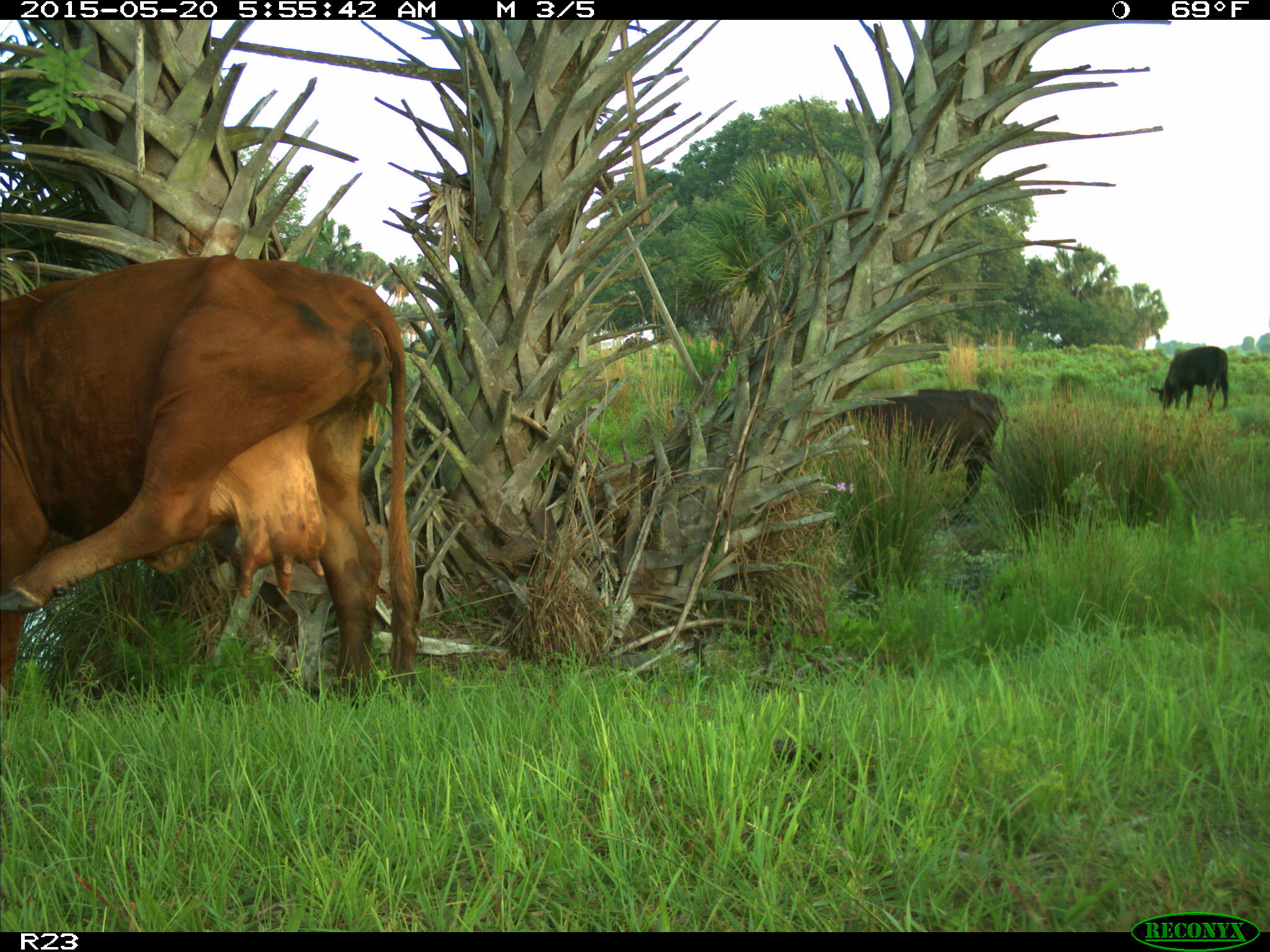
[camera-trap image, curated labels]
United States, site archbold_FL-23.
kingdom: Animalia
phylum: Chordata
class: Mammalia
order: Artiodactyla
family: Bovidae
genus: Bos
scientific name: Bos taurus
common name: domestic cow